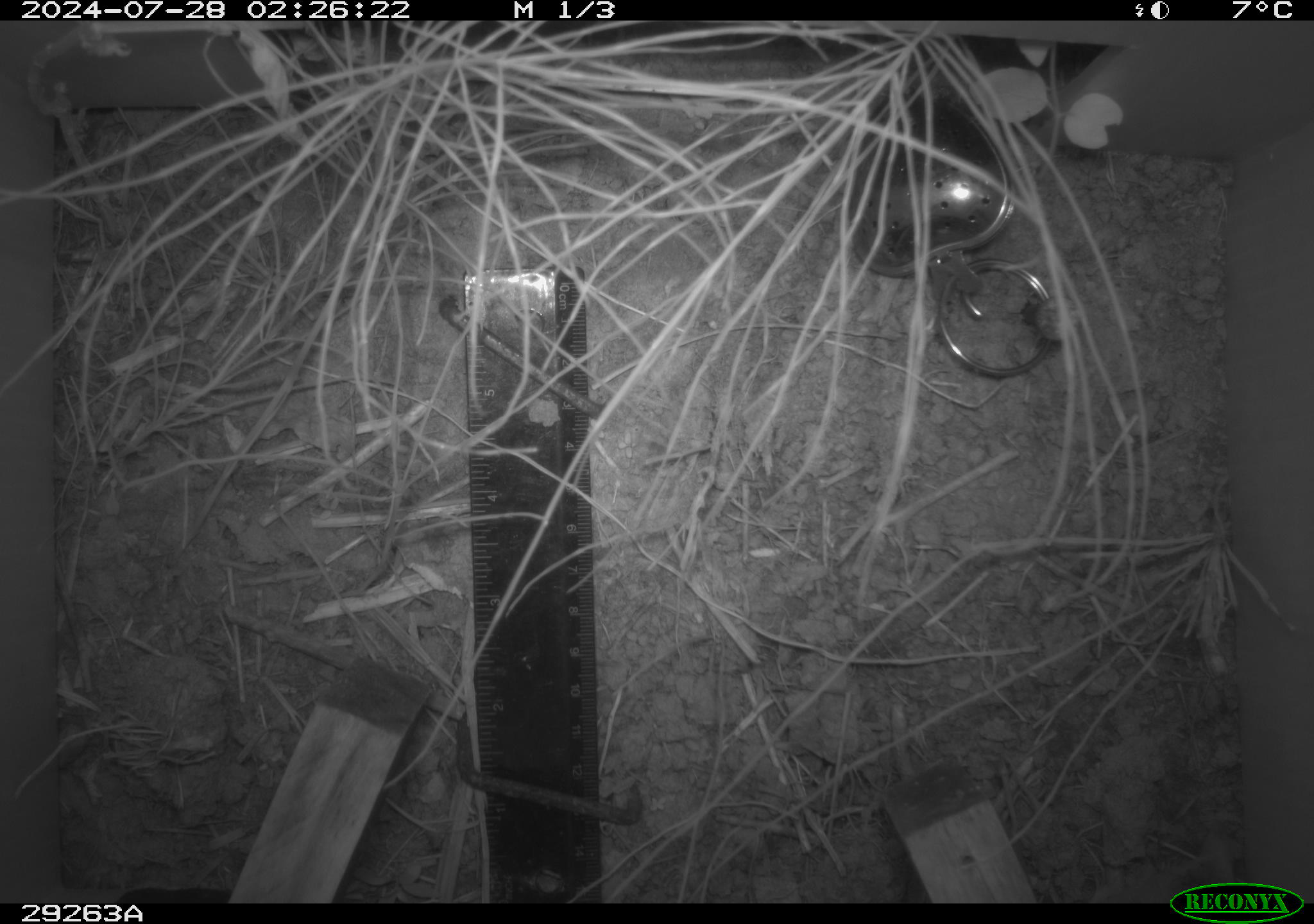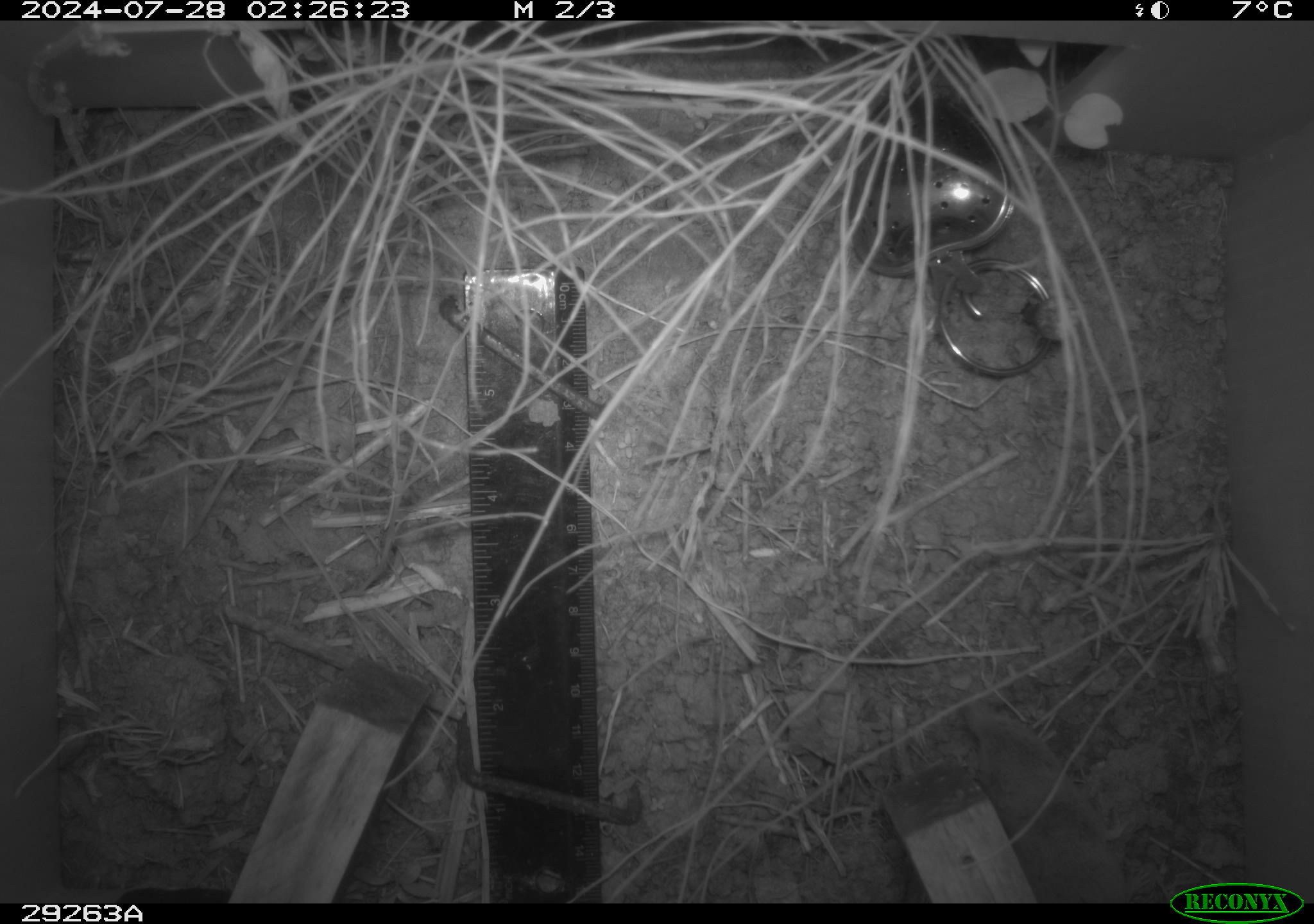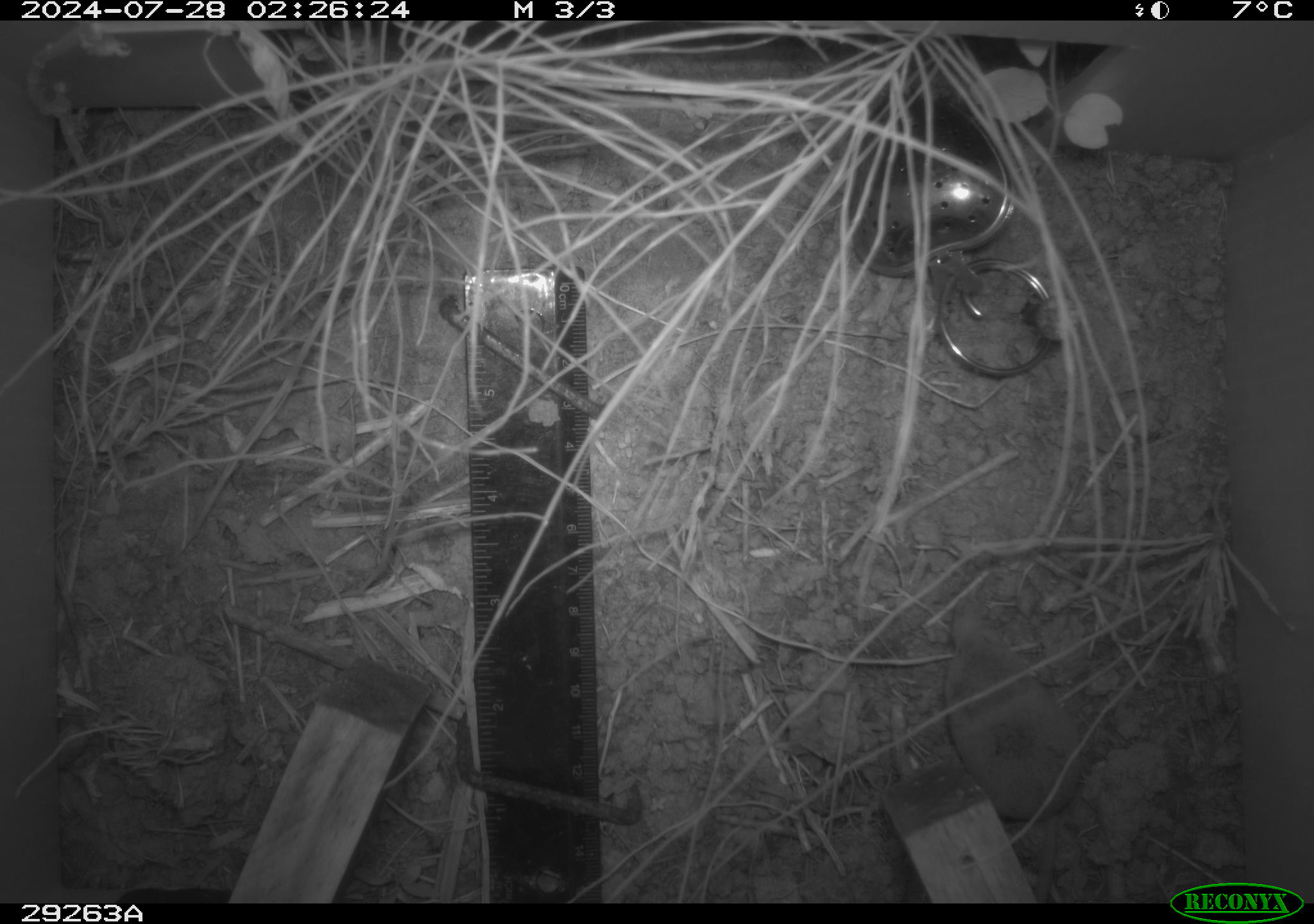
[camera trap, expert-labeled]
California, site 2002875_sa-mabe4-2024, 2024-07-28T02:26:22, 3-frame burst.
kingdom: Animalia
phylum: Chordata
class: Mammalia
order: Eulipotyphla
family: Soricidae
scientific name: Soricidae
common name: shrews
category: soricidae family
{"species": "soricidae family (shrews) (Soricidae)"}